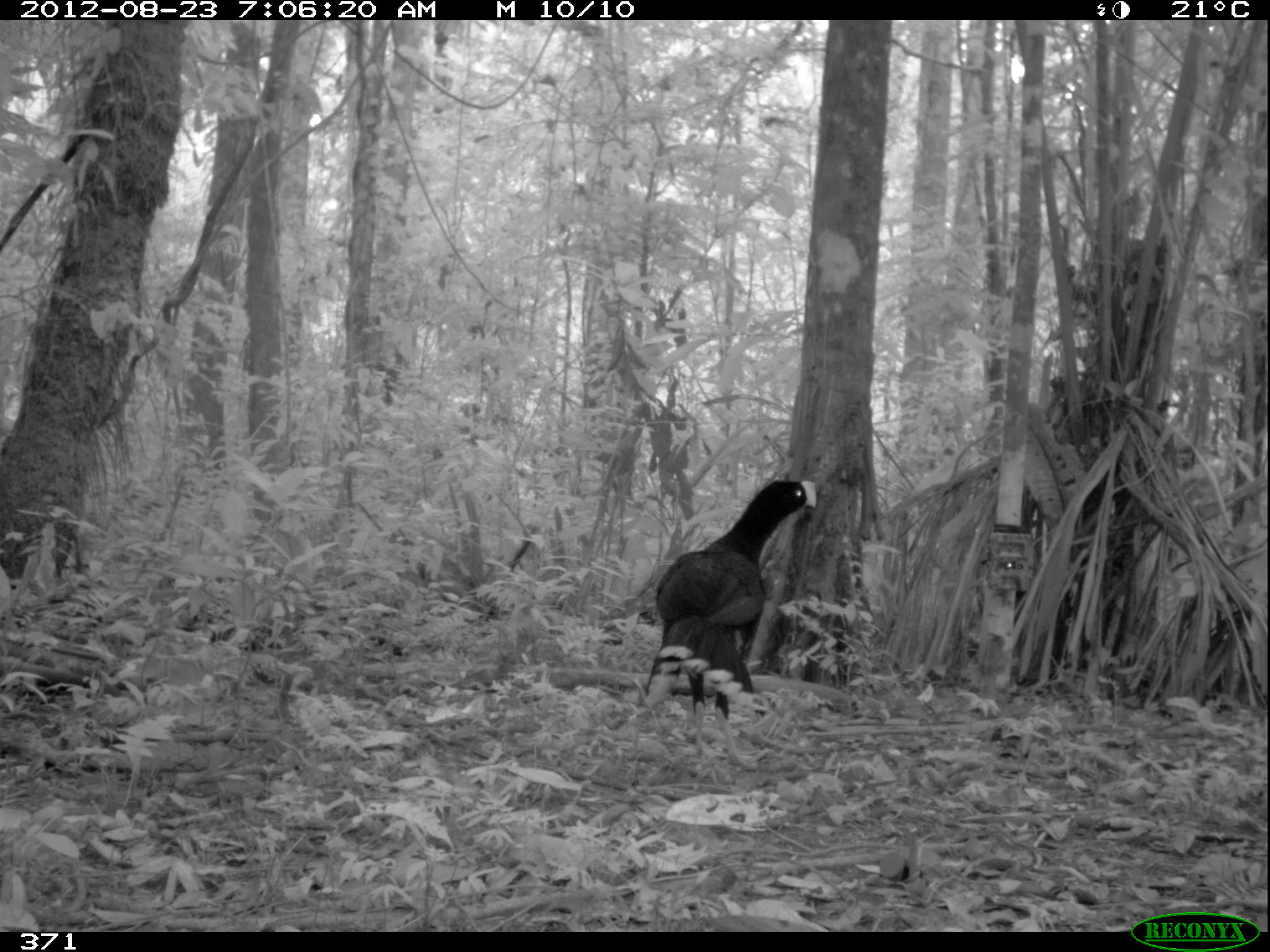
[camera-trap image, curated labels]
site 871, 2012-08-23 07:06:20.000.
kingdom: Animalia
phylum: Chordata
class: Aves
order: Galliformes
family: Cracidae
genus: Mitu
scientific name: Mitu tuberosum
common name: razor-billed curassow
Mitu tuberosum (razor-billed curassow).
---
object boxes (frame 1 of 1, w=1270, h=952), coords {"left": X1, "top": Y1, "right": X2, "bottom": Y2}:
mitu tuberosum: {"left": 641, "top": 478, "right": 816, "bottom": 772}